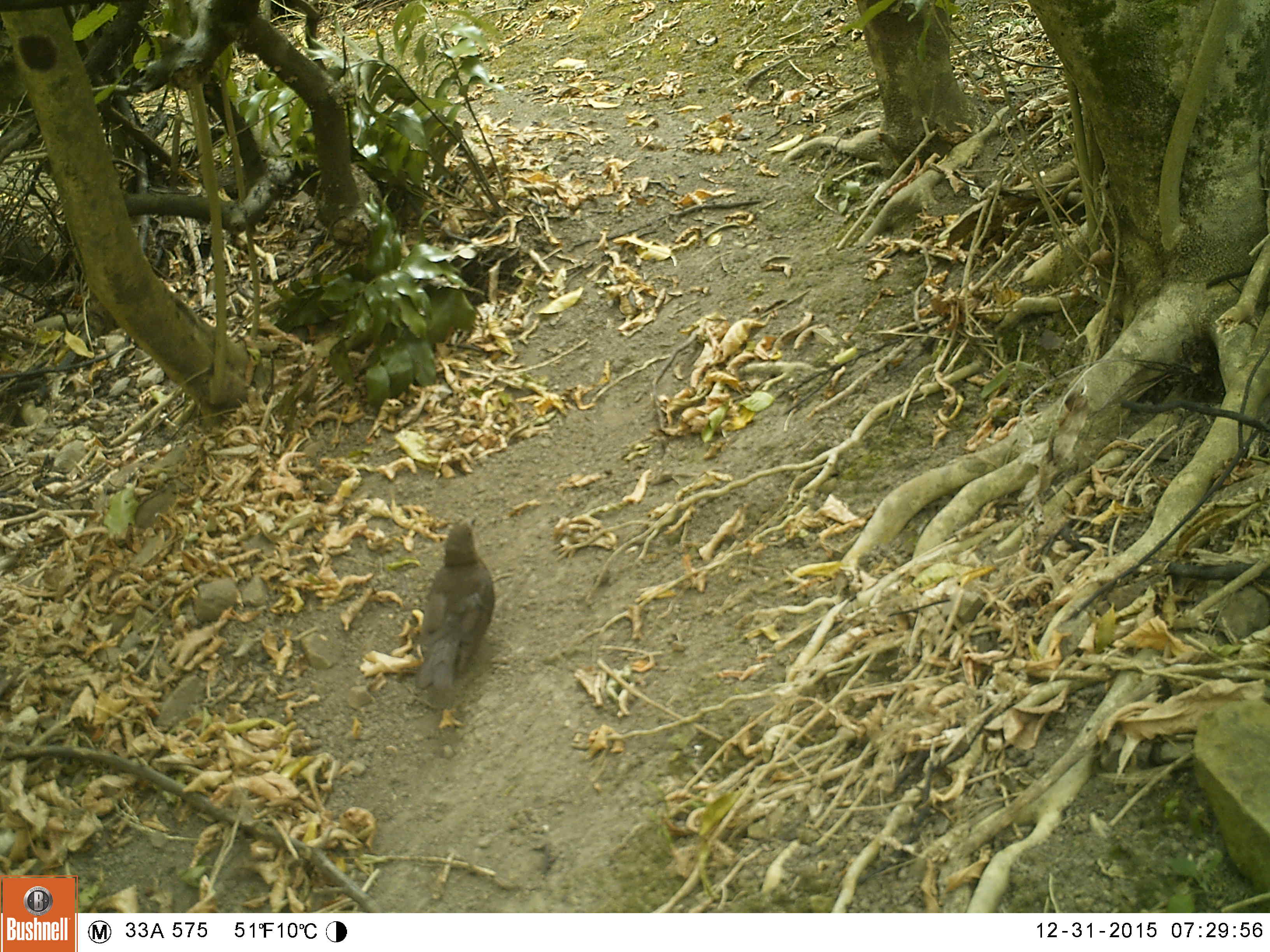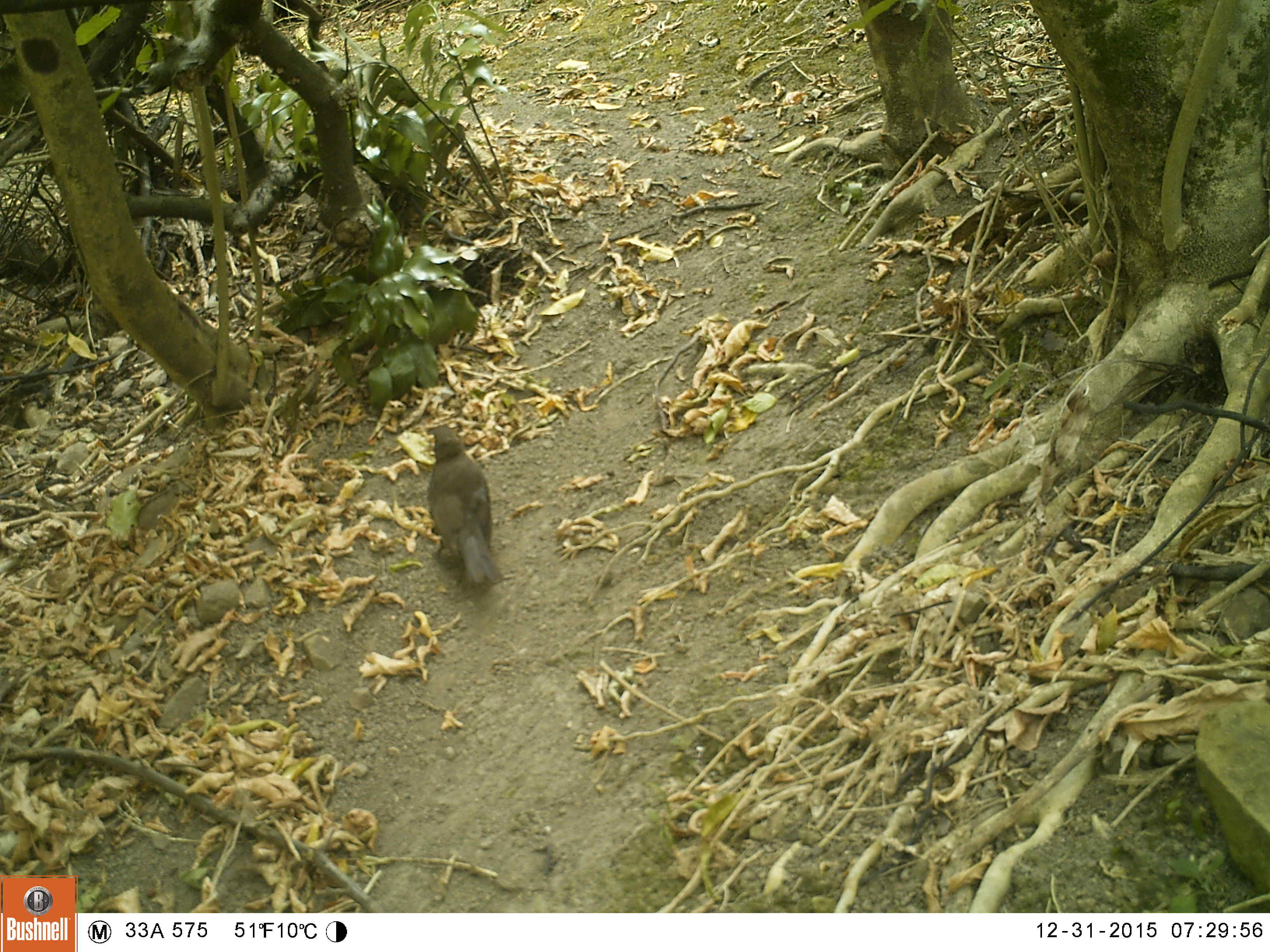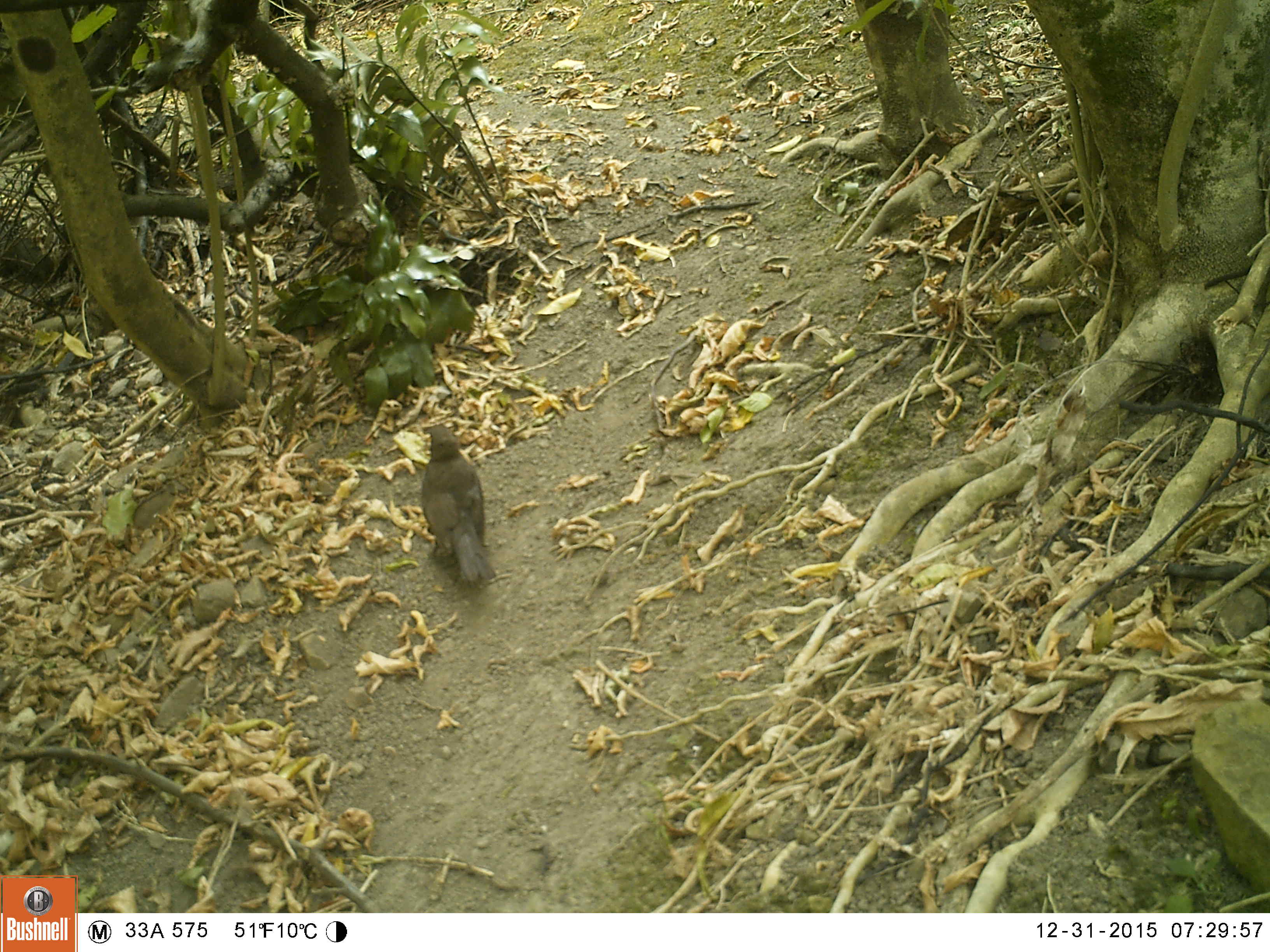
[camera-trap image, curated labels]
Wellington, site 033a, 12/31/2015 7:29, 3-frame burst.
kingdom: Animalia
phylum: Chordata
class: Aves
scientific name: Aves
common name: bird